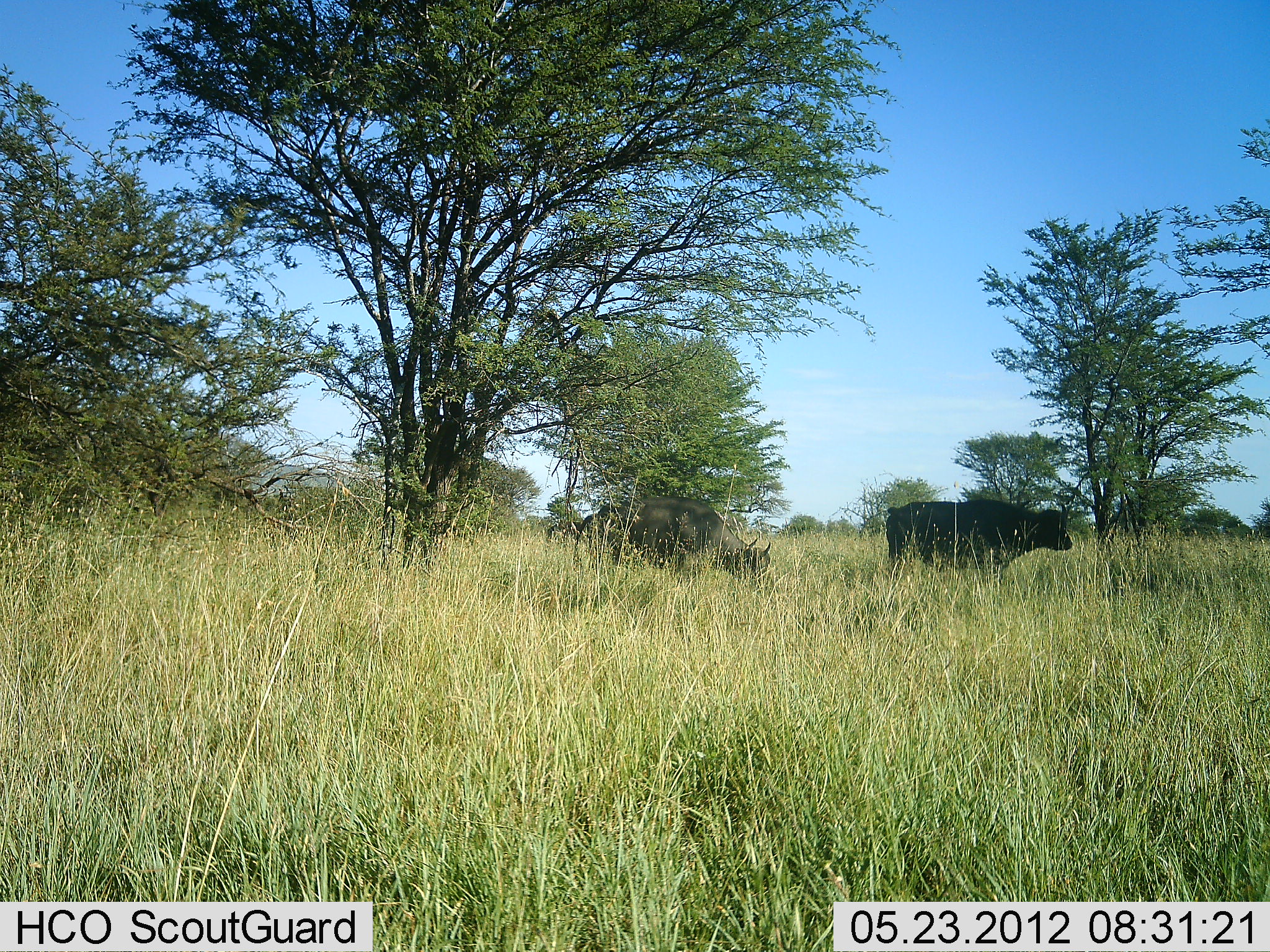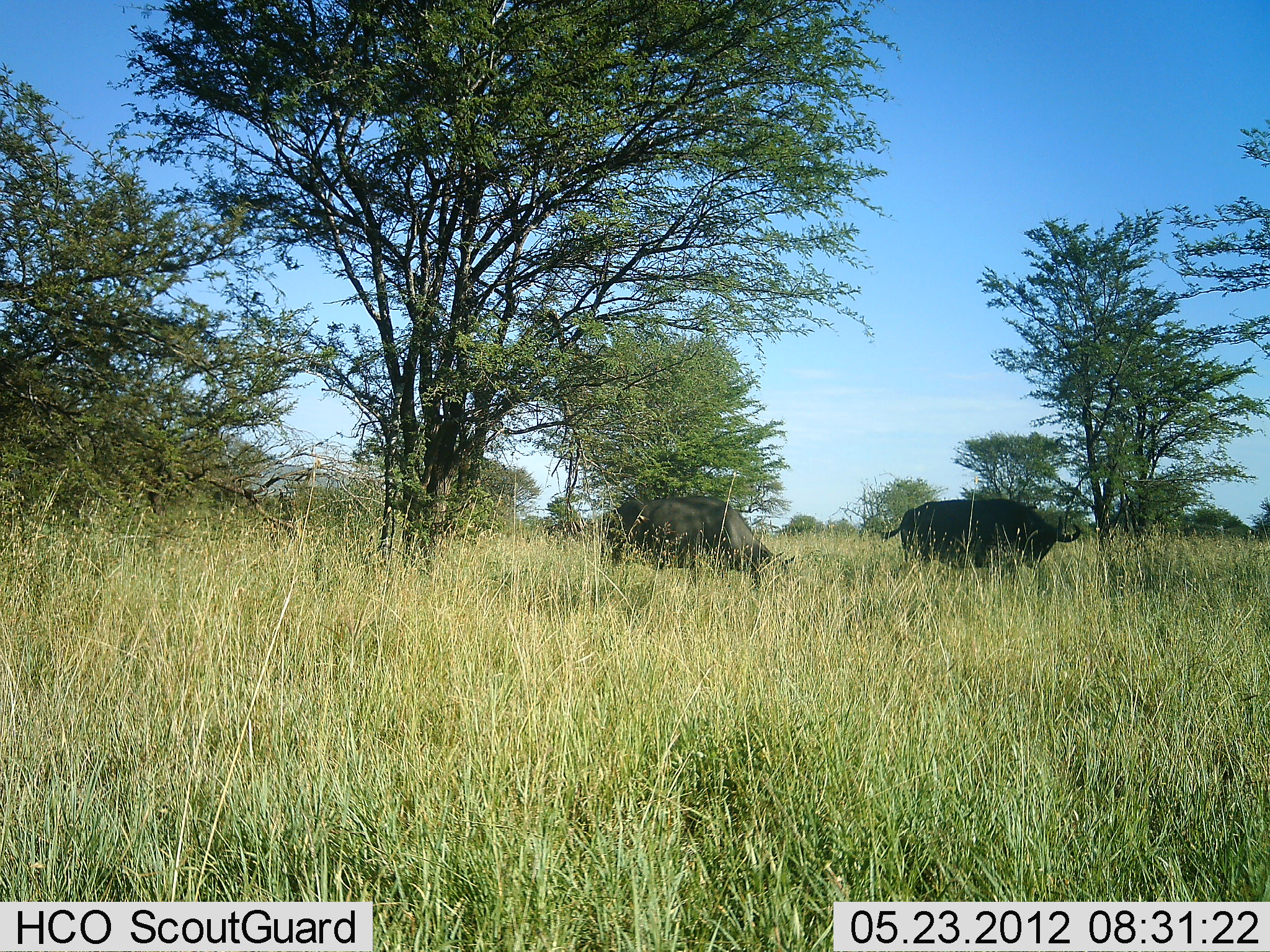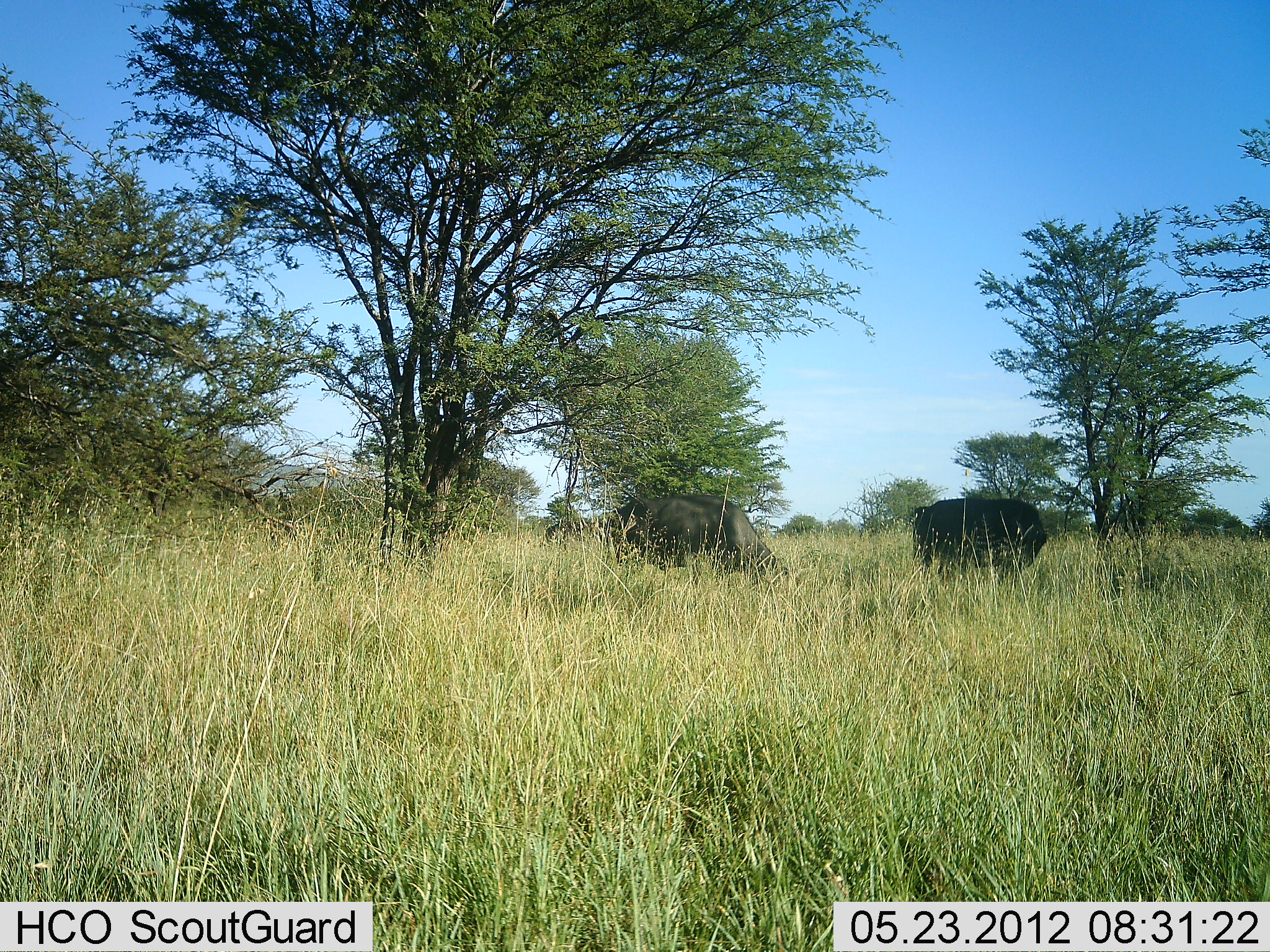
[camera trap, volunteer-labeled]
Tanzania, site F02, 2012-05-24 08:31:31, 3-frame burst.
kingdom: Animalia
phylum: Chordata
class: Mammalia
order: Artiodactyla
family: Bovidae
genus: Syncerus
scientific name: Syncerus caffer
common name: cape buffalo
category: buffalo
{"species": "buffalo (cape buffalo) (Syncerus caffer)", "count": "2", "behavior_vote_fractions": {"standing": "40%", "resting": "0%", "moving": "20%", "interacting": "0%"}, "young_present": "0%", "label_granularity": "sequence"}